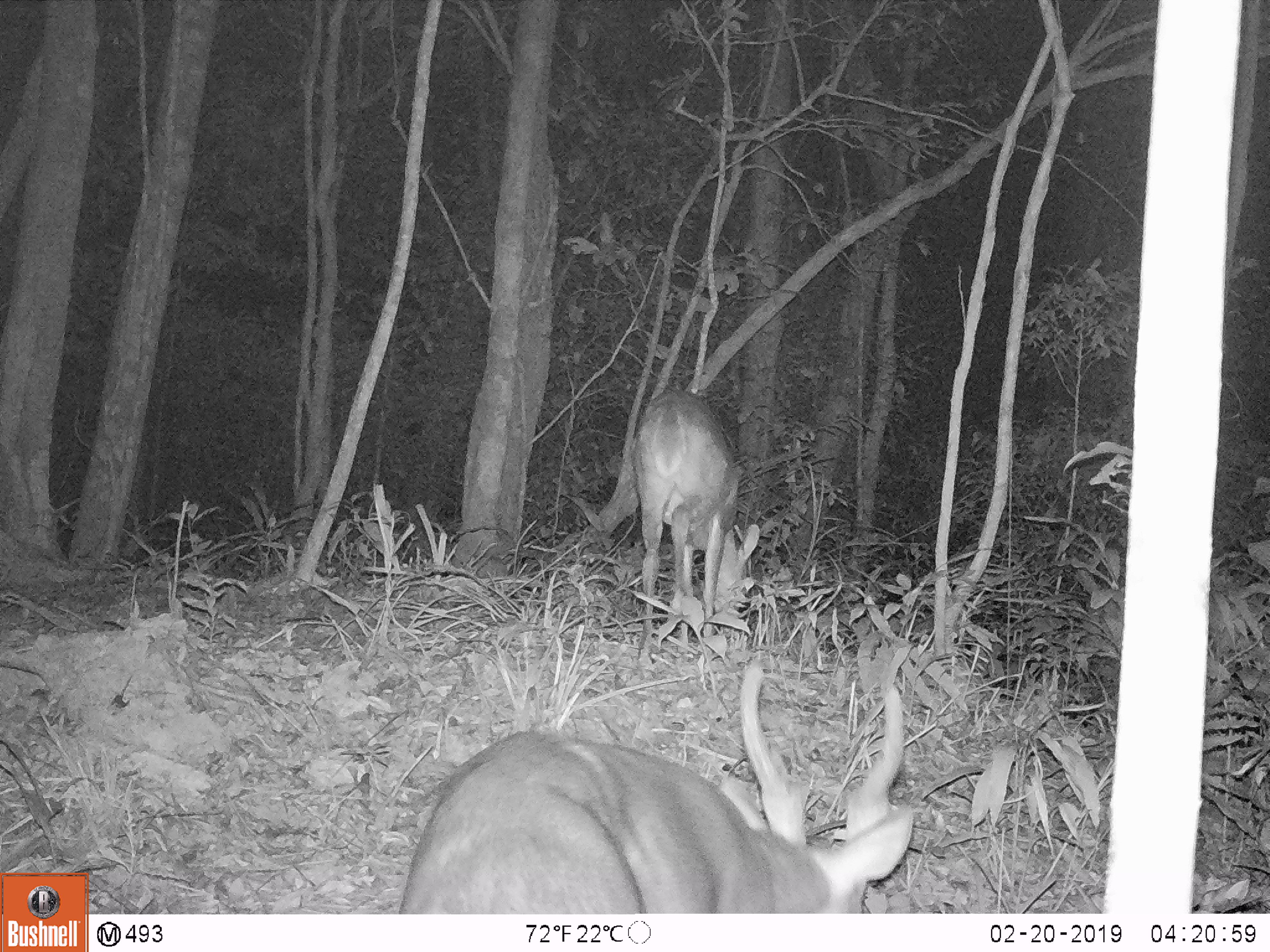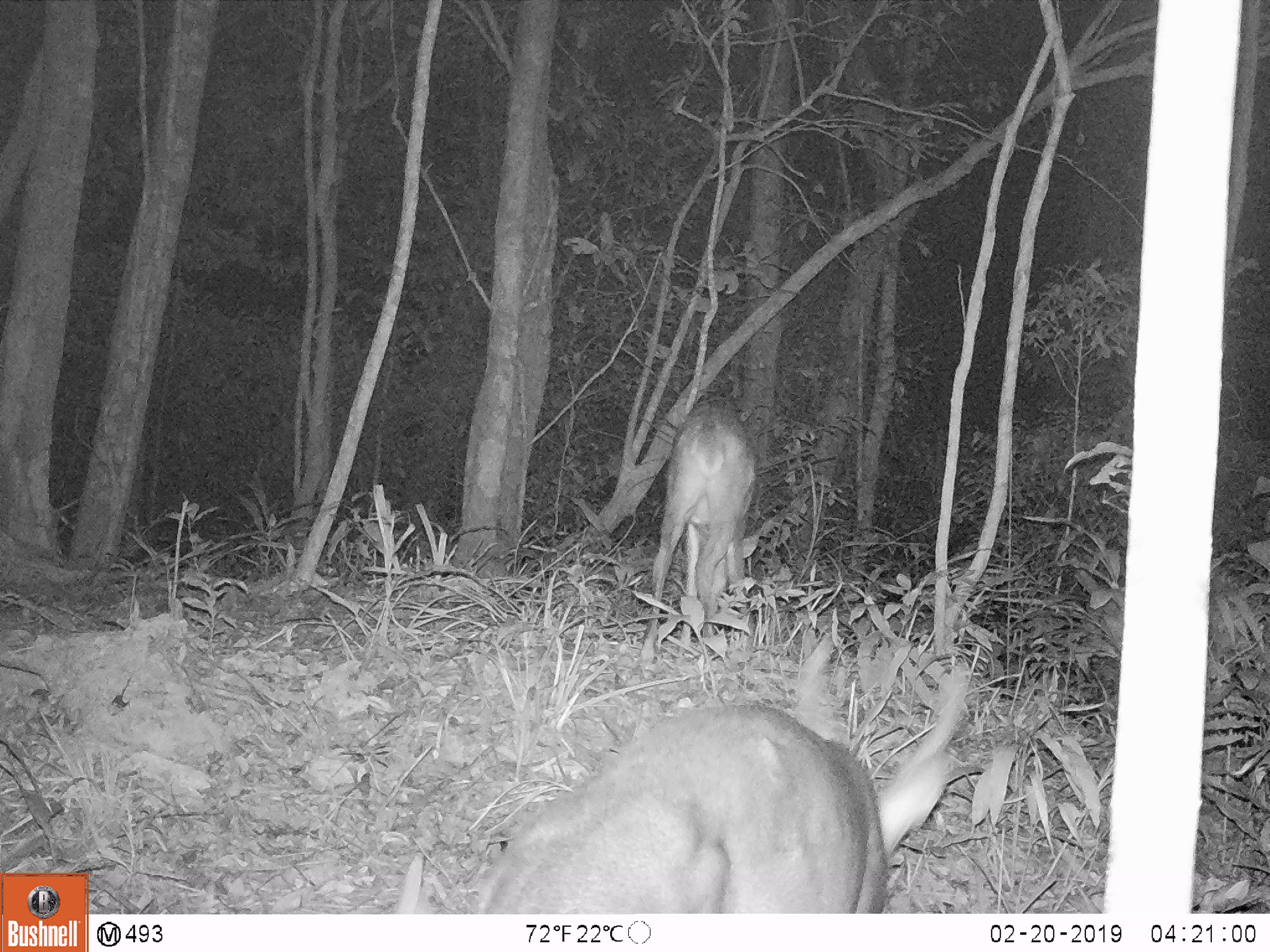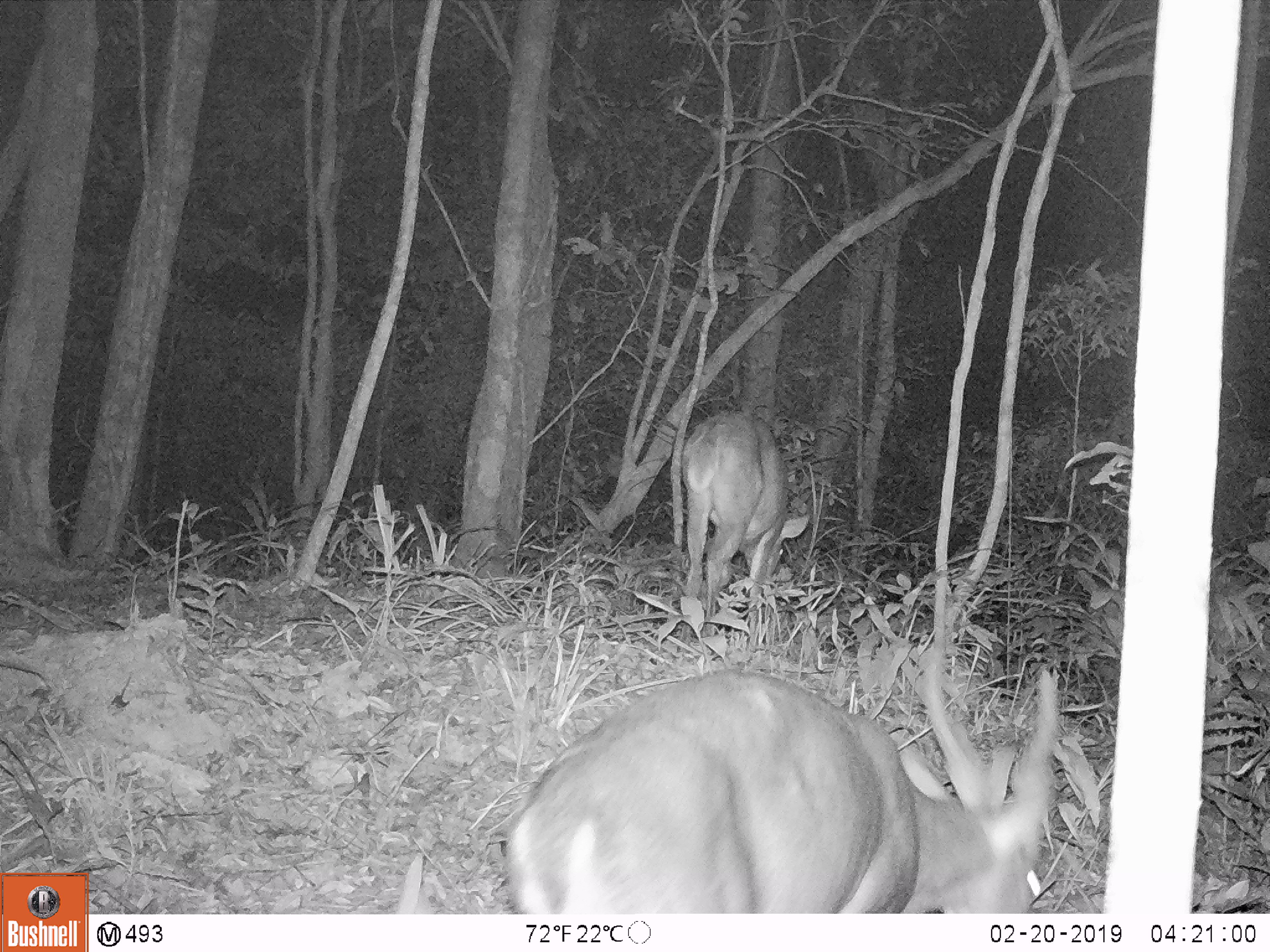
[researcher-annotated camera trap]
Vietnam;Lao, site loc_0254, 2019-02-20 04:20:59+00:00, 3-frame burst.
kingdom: Animalia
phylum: Chordata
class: Mammalia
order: Artiodactyla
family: Cervidae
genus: Muntiacus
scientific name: Muntiacus vuquangensis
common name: large-antlered muntjac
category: large antlered muntjac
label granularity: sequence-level